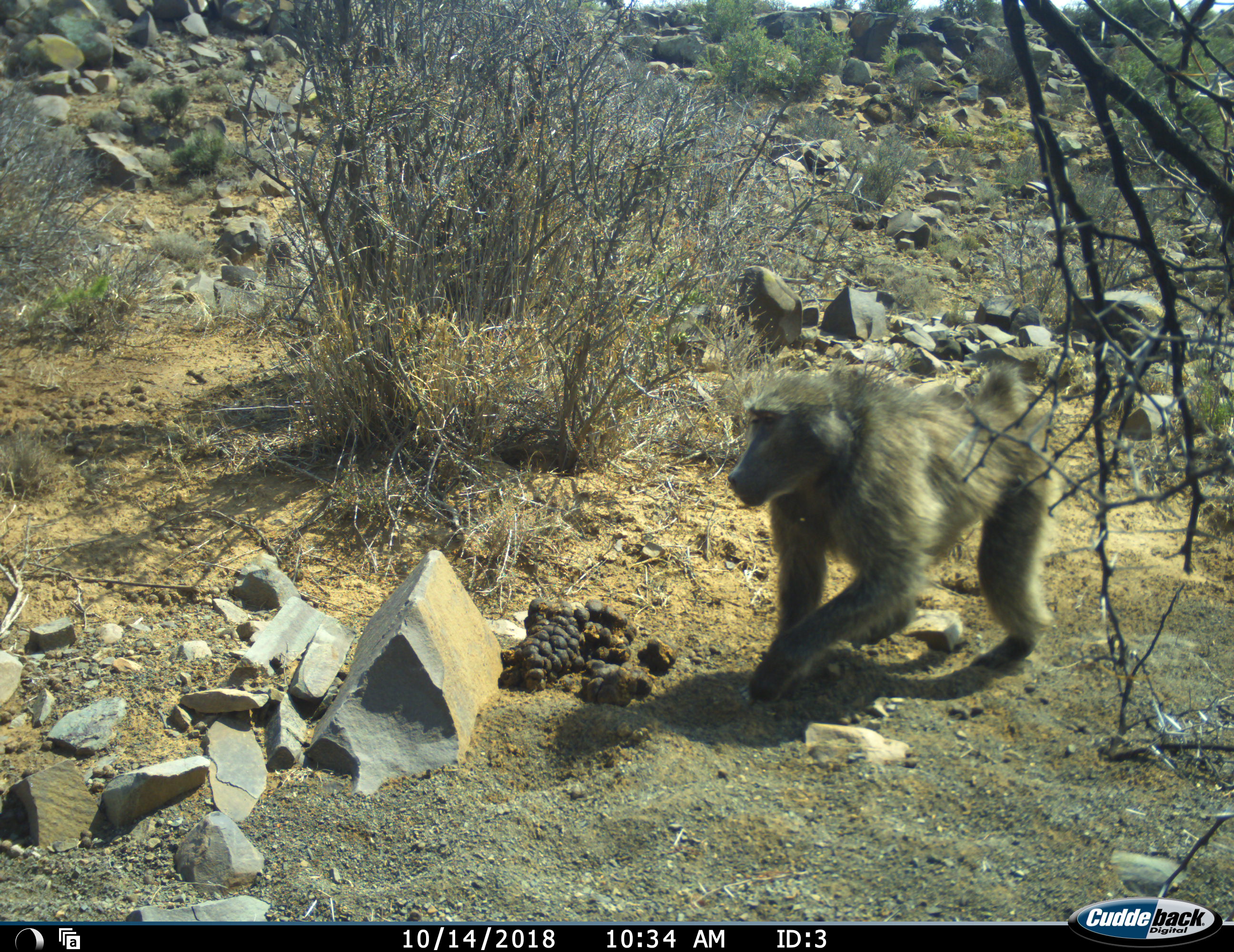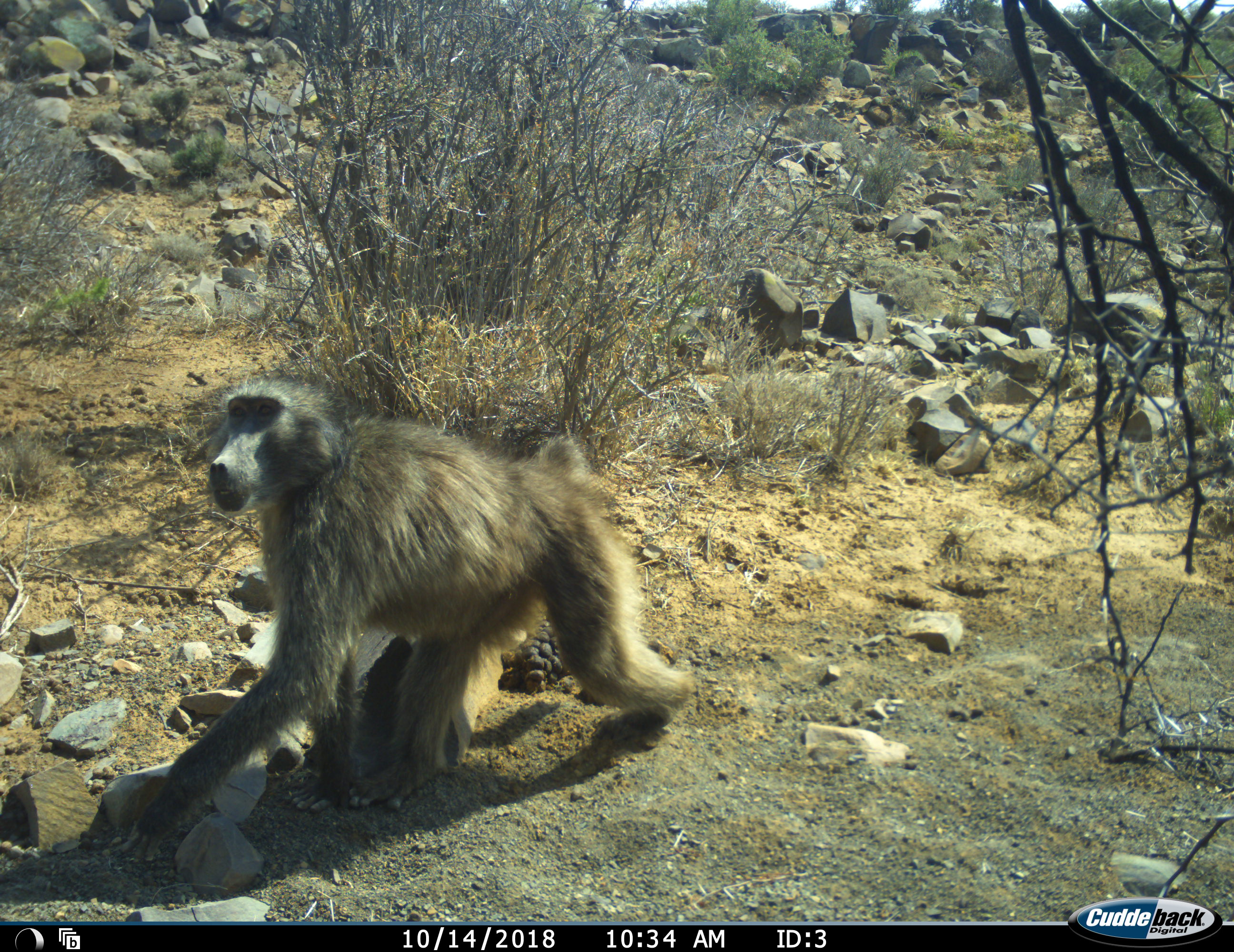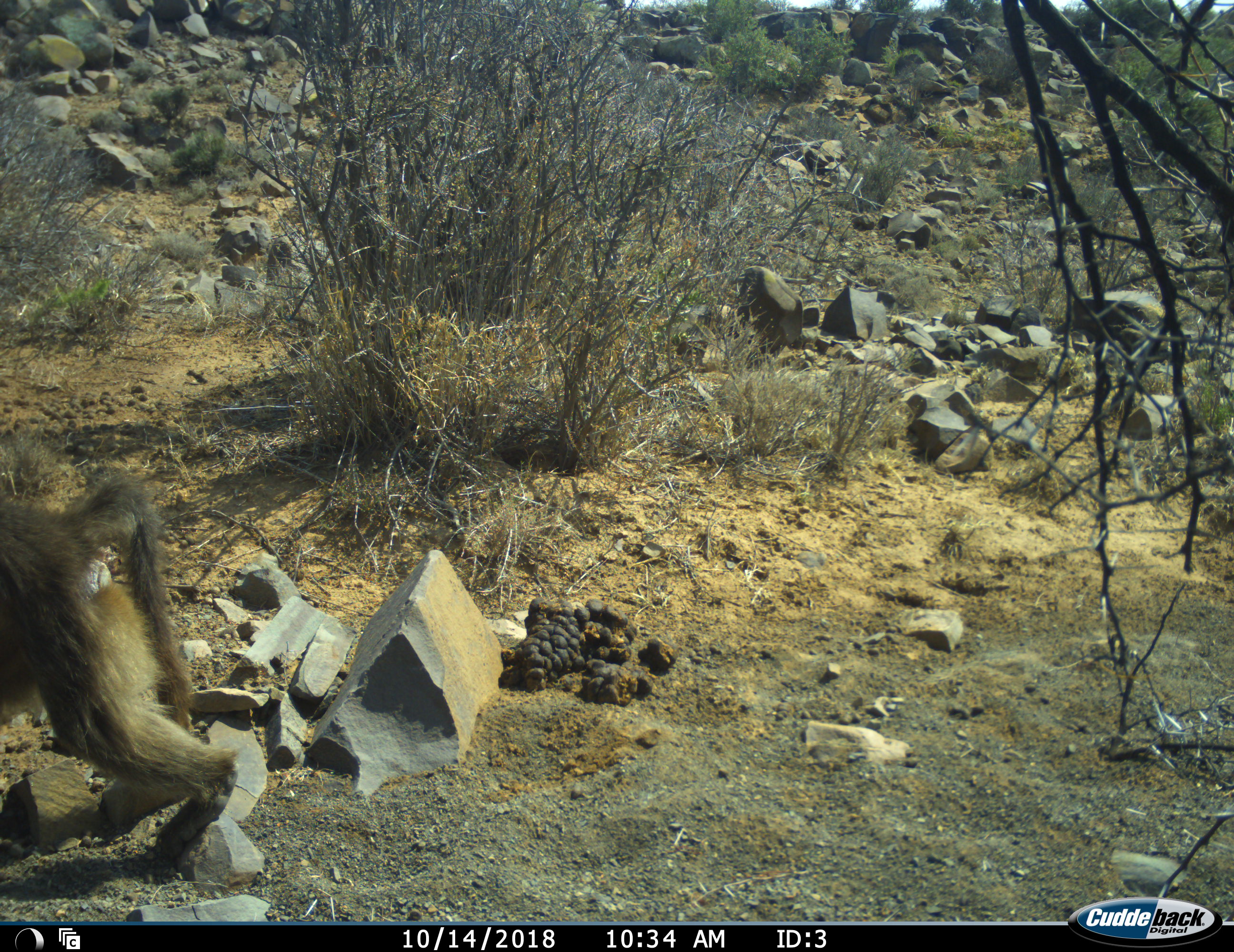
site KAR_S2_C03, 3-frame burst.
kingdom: Animalia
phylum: Chordata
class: Mammalia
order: Primates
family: Cercopithecidae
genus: Papio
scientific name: Papio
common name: baboon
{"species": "baboon (Papio)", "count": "1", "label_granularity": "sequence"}